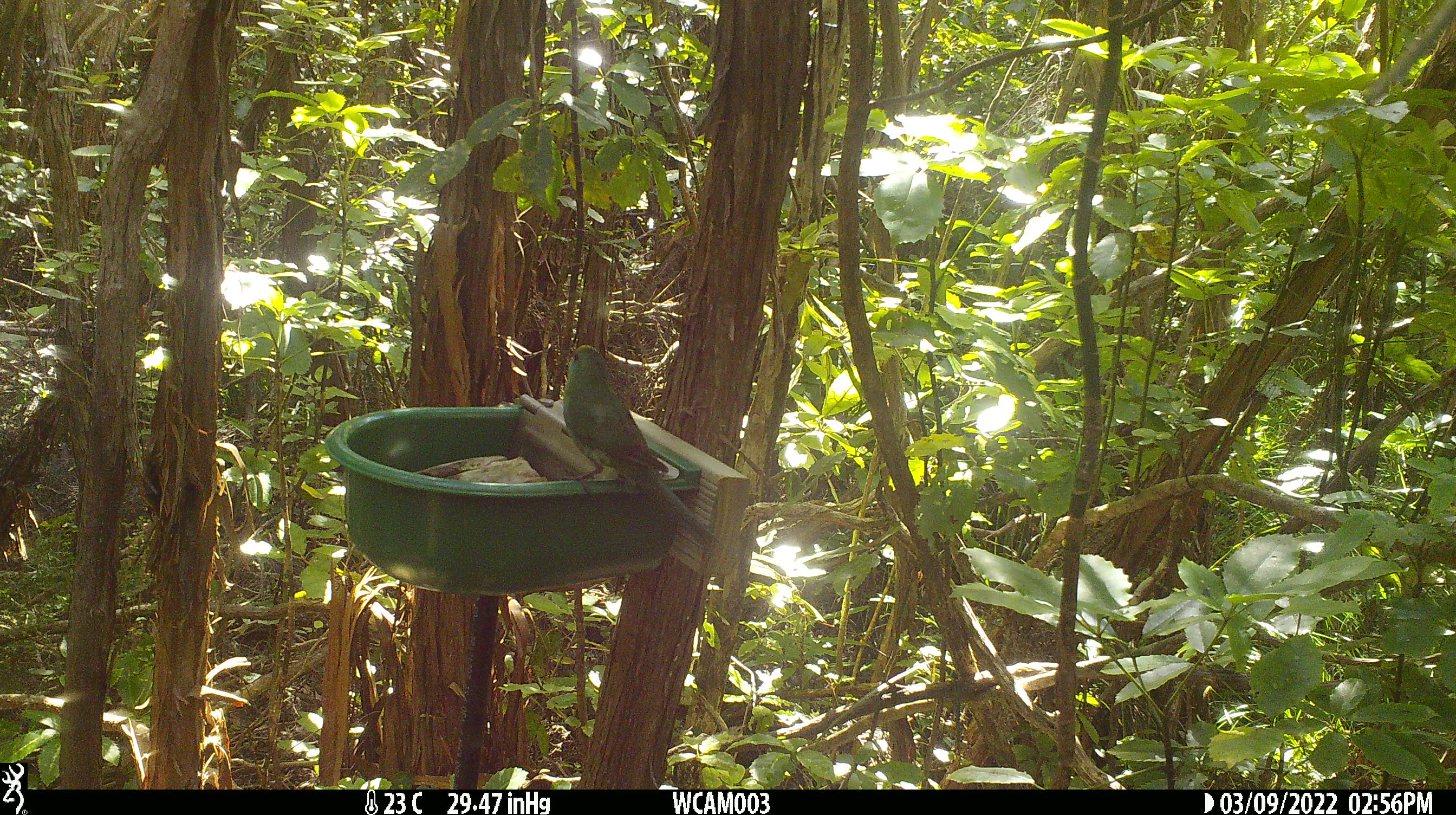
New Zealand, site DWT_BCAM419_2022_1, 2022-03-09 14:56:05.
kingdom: Animalia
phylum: Chordata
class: Aves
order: Psittaciformes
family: Psittaculidae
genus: Cyanoramphus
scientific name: Cyanoramphus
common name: parakeet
Parakeet (Cyanoramphus).